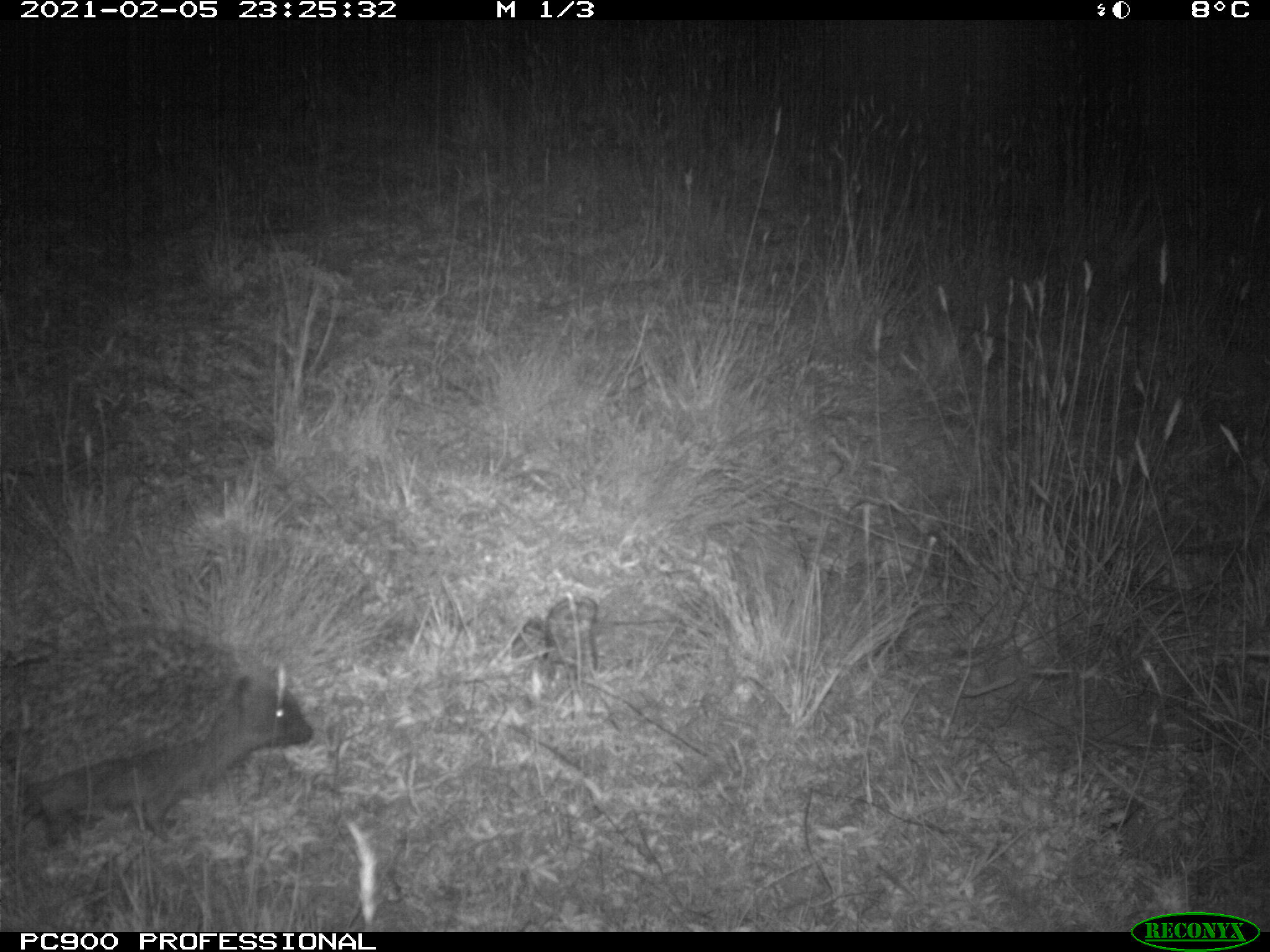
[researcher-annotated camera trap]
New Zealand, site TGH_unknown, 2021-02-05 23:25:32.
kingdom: Animalia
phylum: Chordata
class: Mammalia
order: Eulipotyphla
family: Erinaceidae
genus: Erinaceus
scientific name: Erinaceus europaeus europaeus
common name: european hedgehog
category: hedgehog